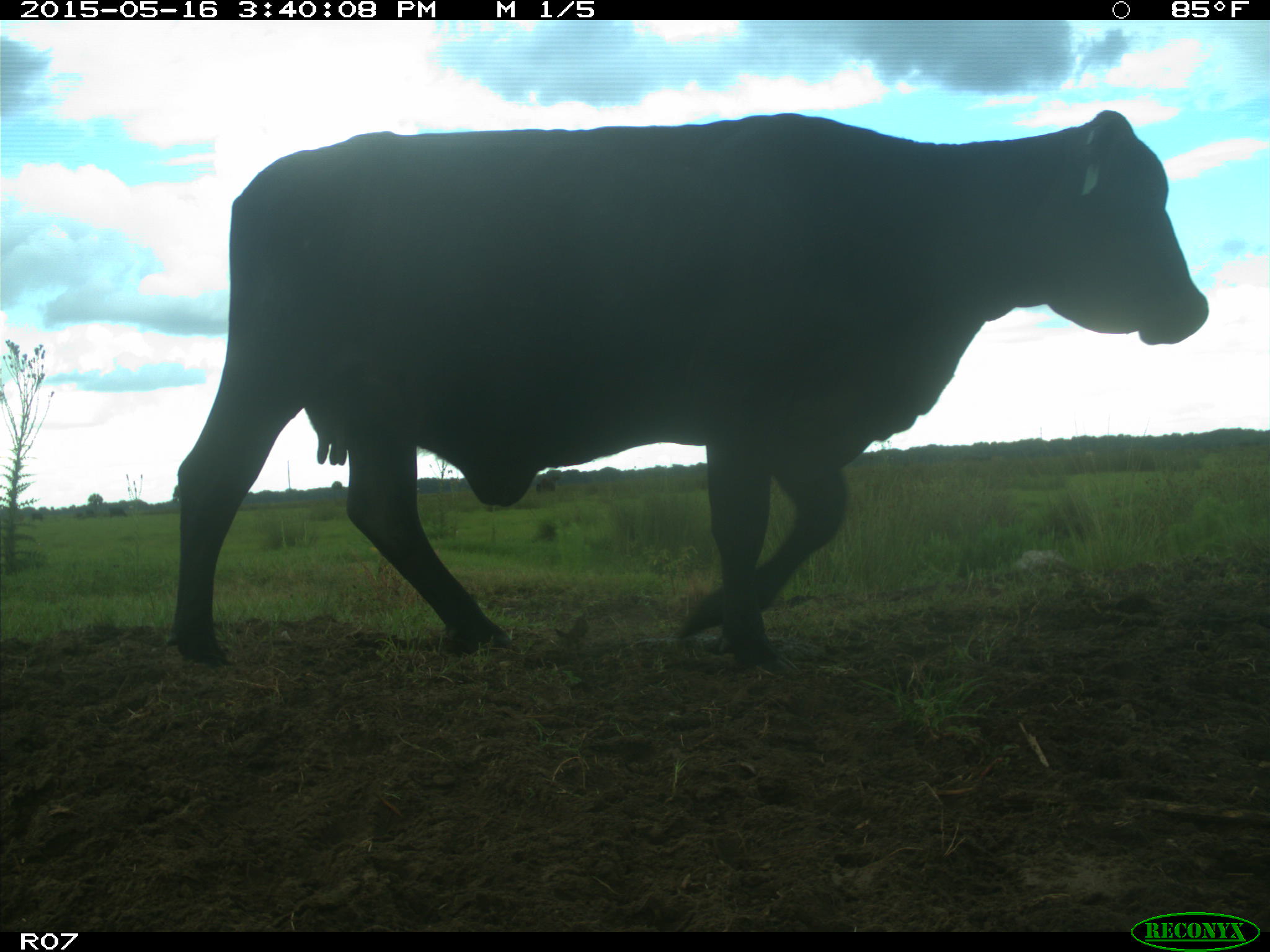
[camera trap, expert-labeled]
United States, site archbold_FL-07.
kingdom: Animalia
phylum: Chordata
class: Mammalia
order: Artiodactyla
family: Bovidae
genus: Bos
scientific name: Bos taurus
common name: domestic cow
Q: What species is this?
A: Bos taurus (domestic cow).